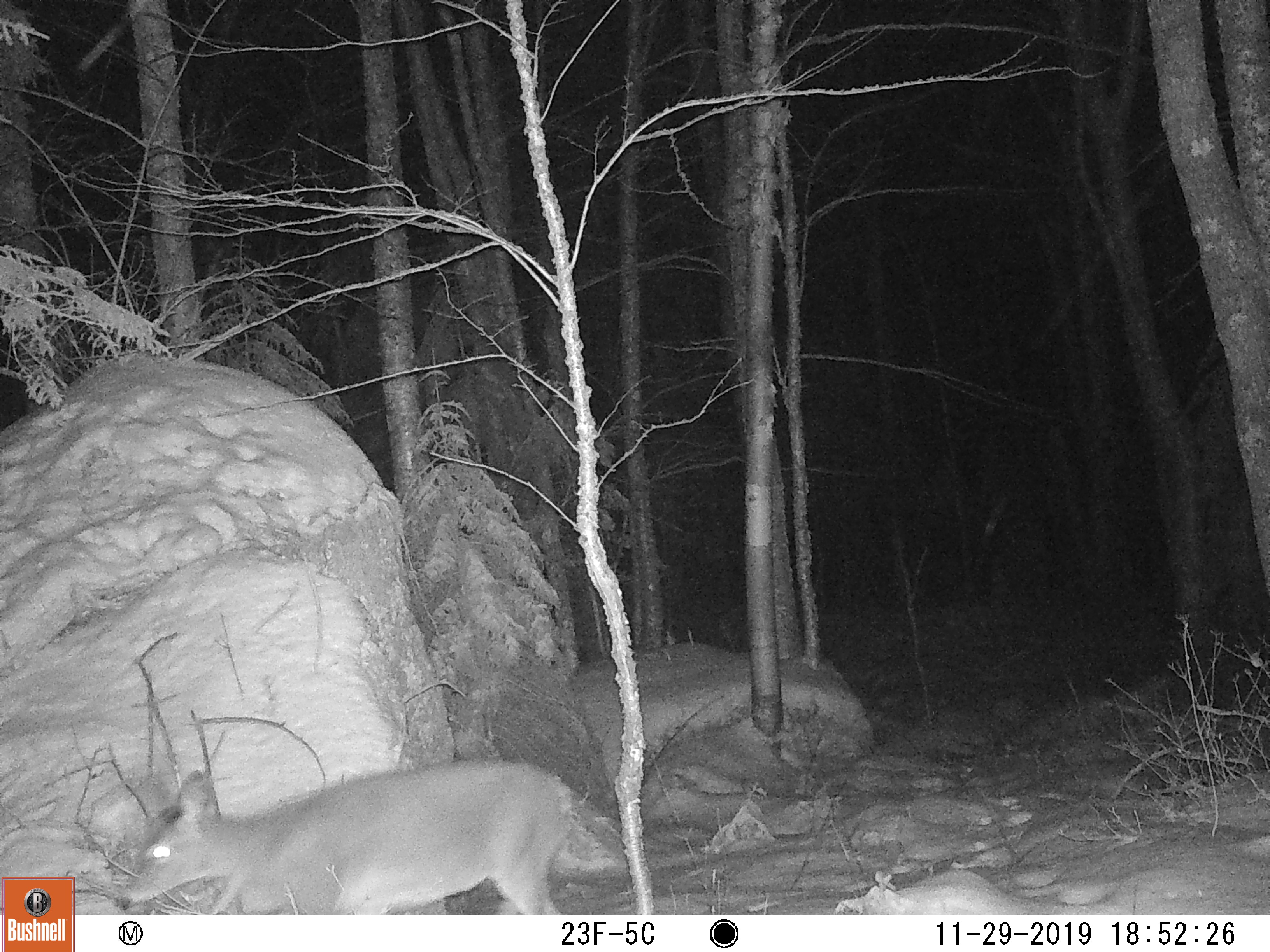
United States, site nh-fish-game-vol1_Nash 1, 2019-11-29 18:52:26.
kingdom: Animalia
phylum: Chordata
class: Mammalia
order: Artiodactyla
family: Cervidae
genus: Odocoileus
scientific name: Odocoileus virginianus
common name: white-tailed deer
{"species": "white-tailed deer (Odocoileus virginianus)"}